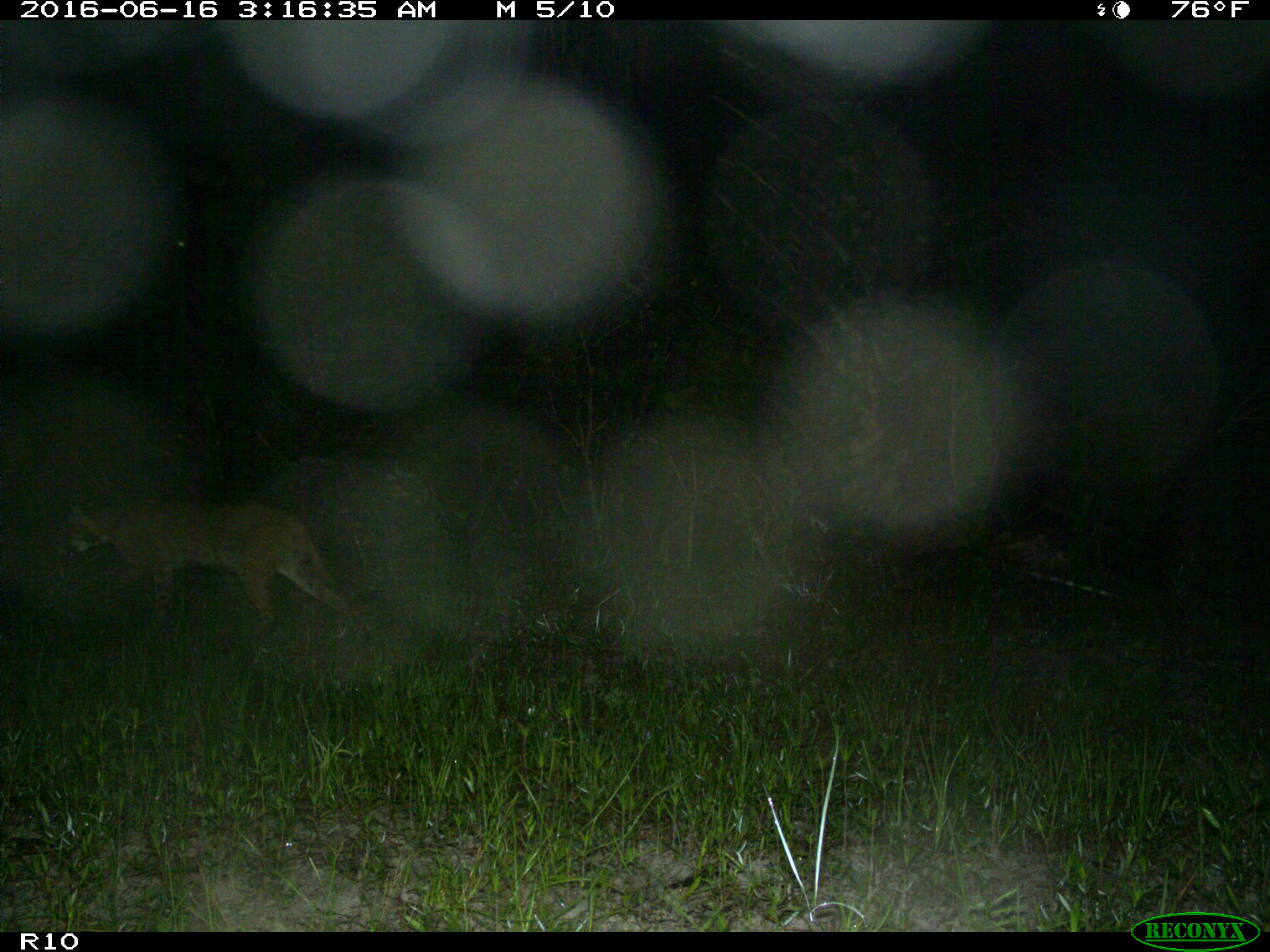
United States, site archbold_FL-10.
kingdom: Animalia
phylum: Chordata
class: Mammalia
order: Carnivora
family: Felidae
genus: Lynx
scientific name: Lynx rufus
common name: bobcat